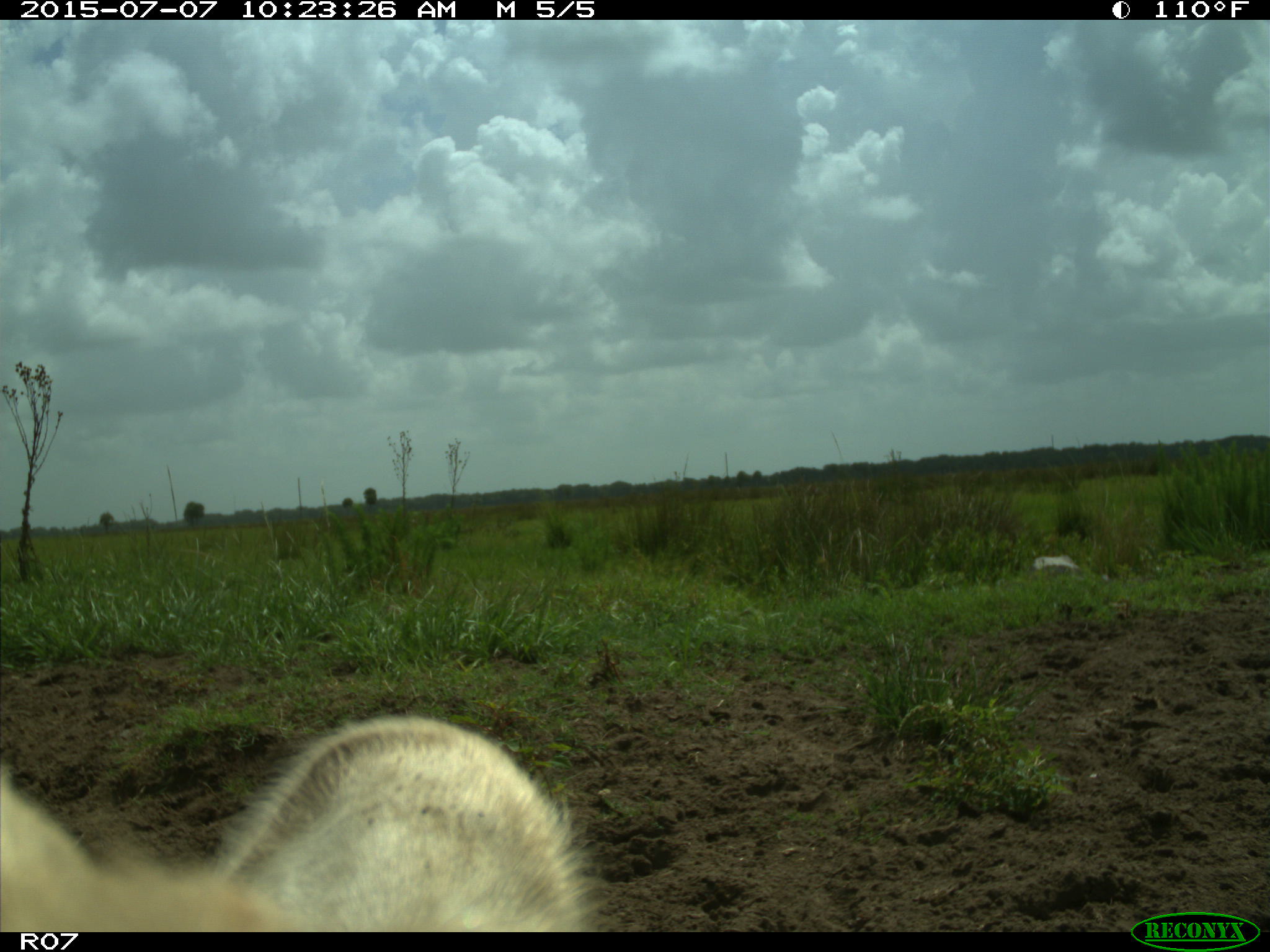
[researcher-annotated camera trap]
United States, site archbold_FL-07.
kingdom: Animalia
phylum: Chordata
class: Mammalia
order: Artiodactyla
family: Bovidae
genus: Bos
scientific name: Bos taurus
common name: domestic cow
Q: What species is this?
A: Bos taurus (domestic cow).